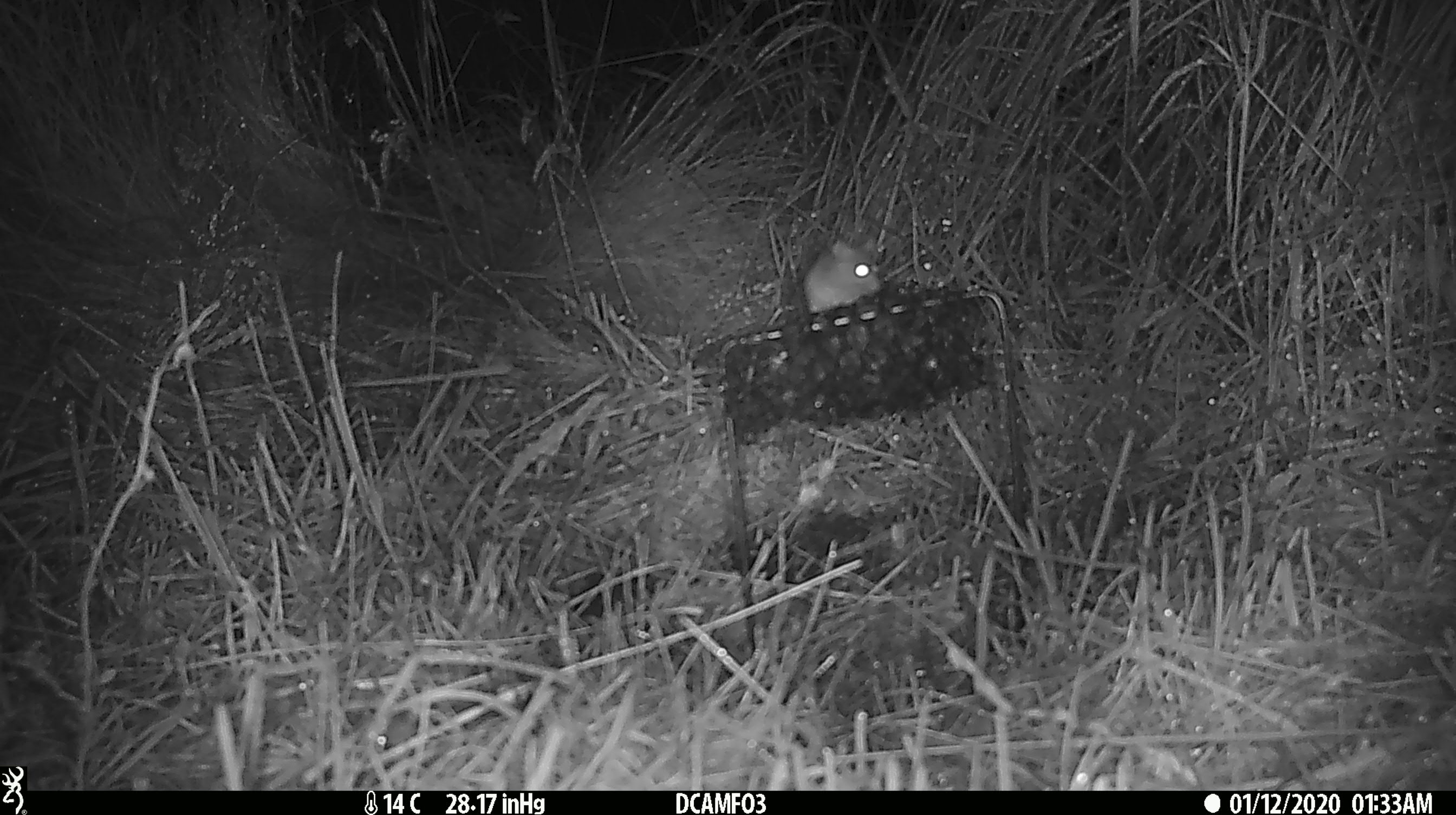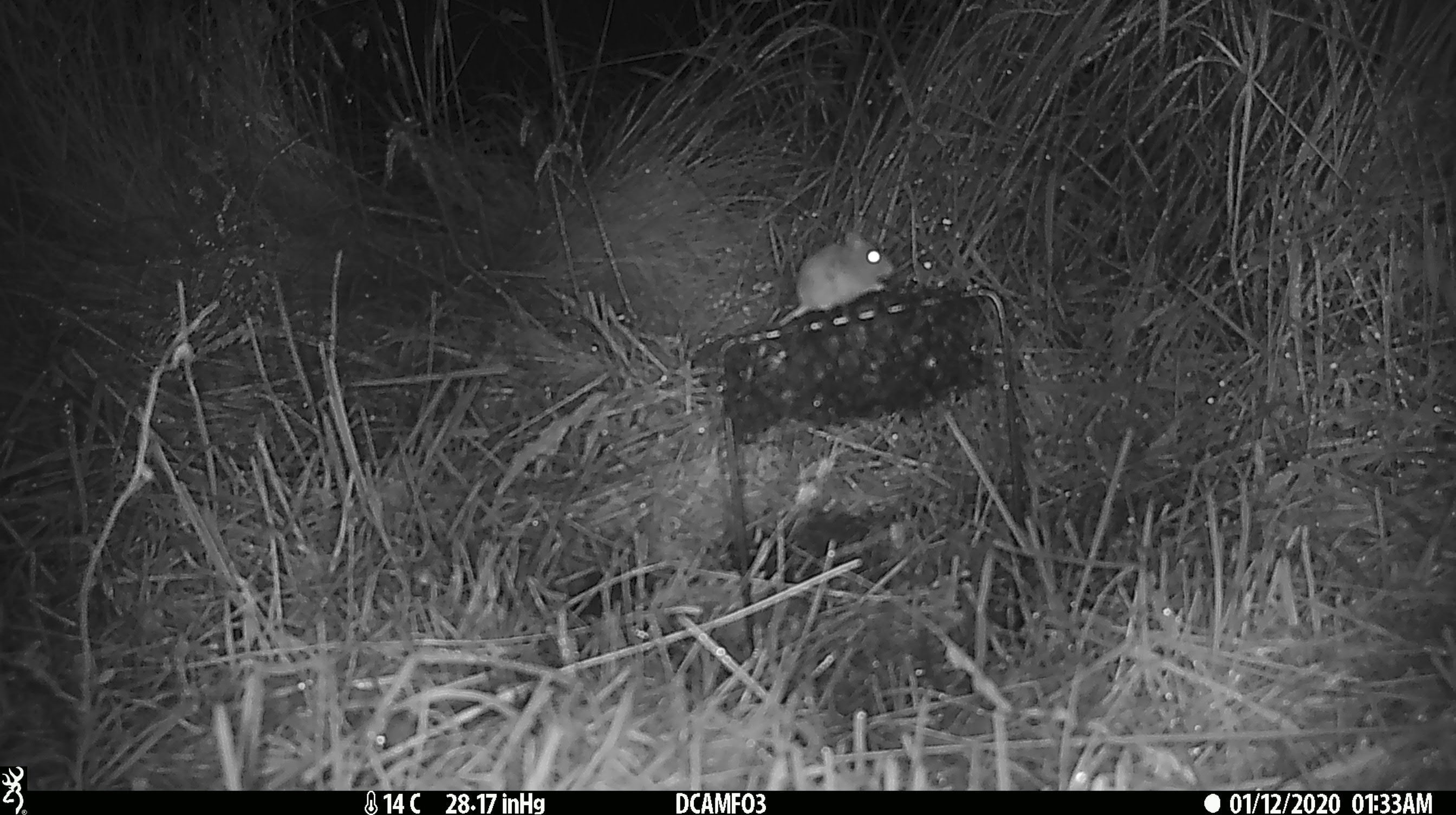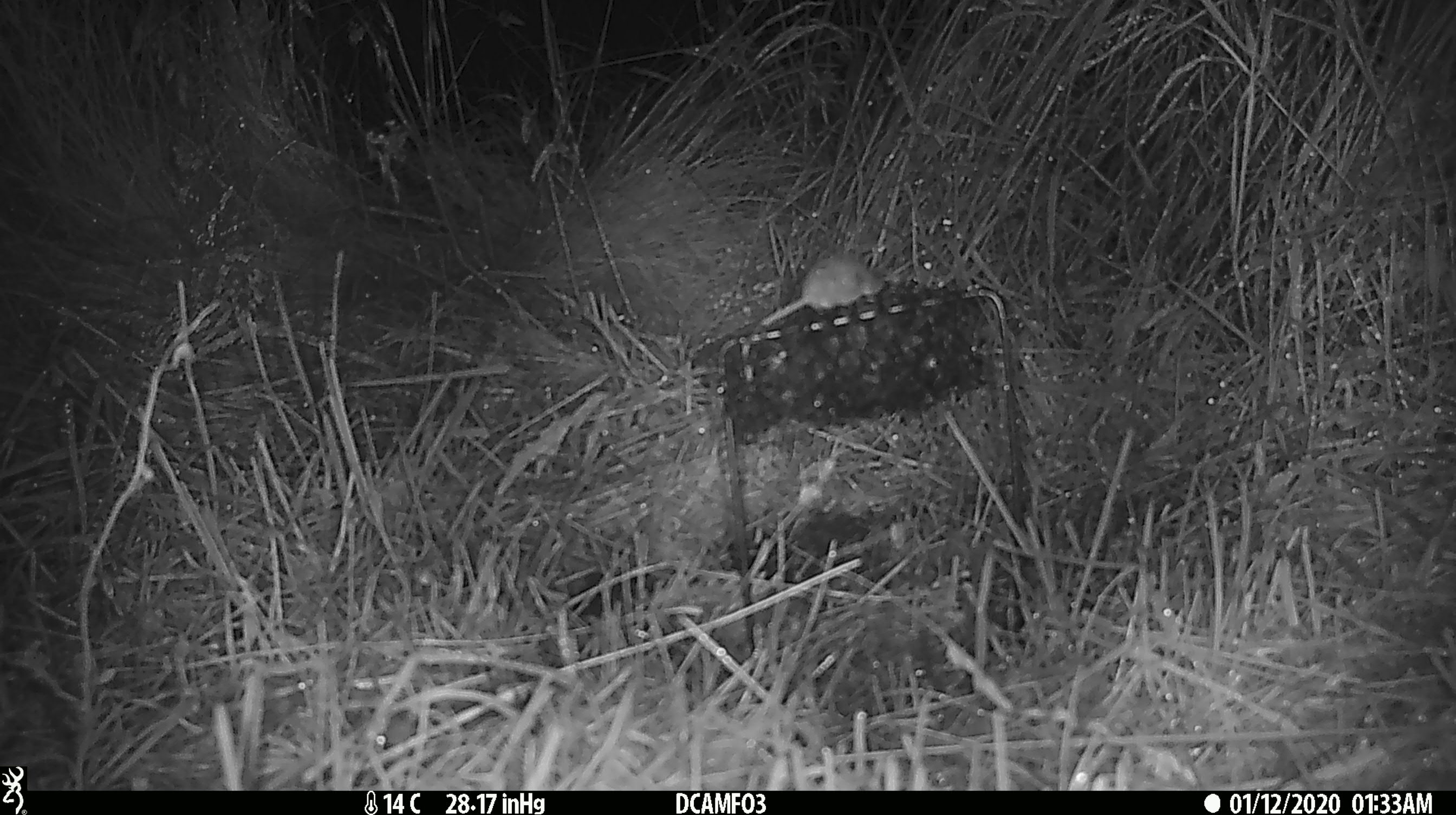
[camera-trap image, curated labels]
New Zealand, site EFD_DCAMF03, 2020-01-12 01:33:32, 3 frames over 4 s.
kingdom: Animalia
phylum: Chordata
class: Mammalia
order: Rodentia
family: Muridae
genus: Mus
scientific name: Mus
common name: mouse